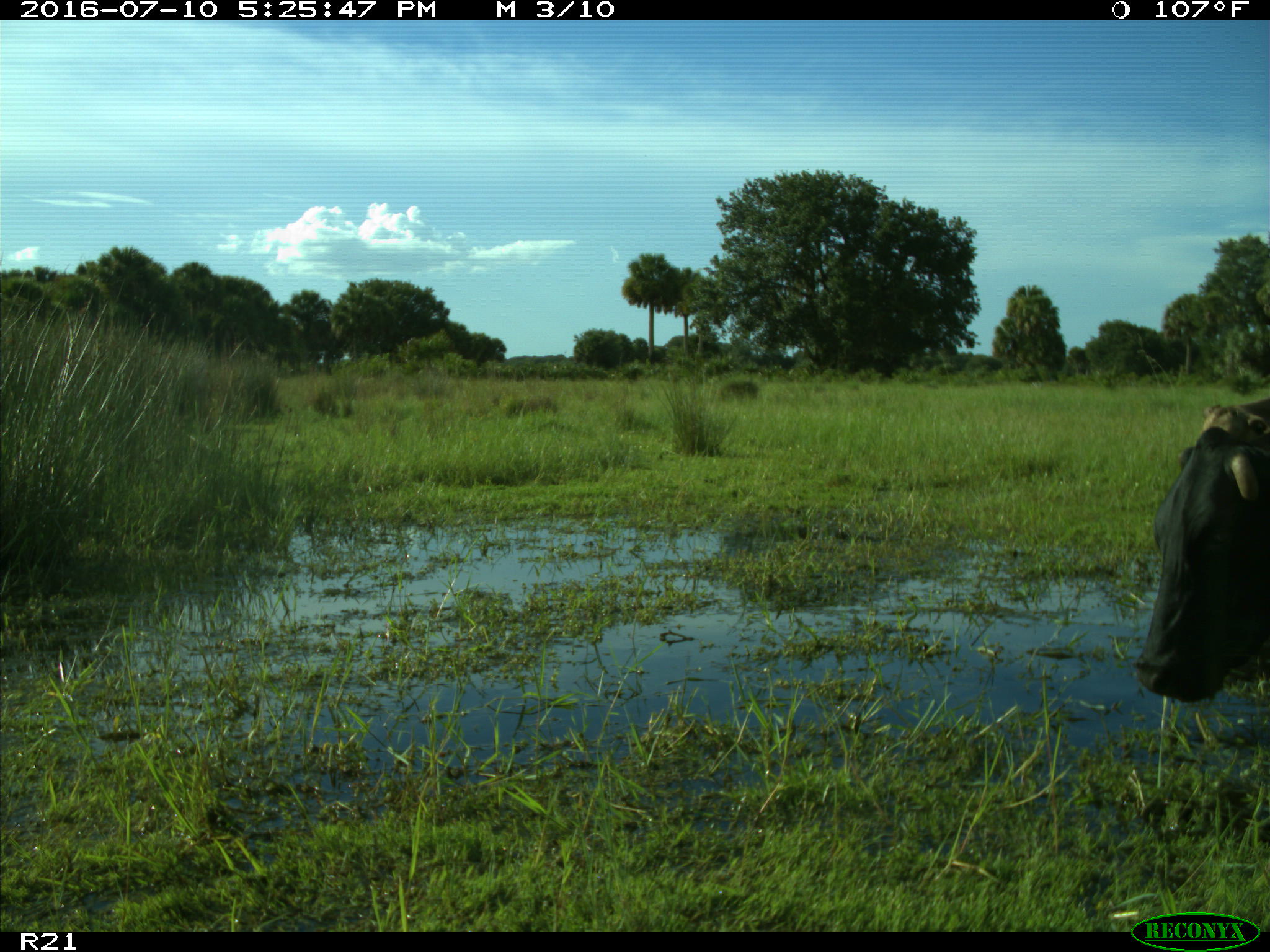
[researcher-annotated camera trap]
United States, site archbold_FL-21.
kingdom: Animalia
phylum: Chordata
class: Mammalia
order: Artiodactyla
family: Bovidae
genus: Bos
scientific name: Bos taurus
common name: domestic cow